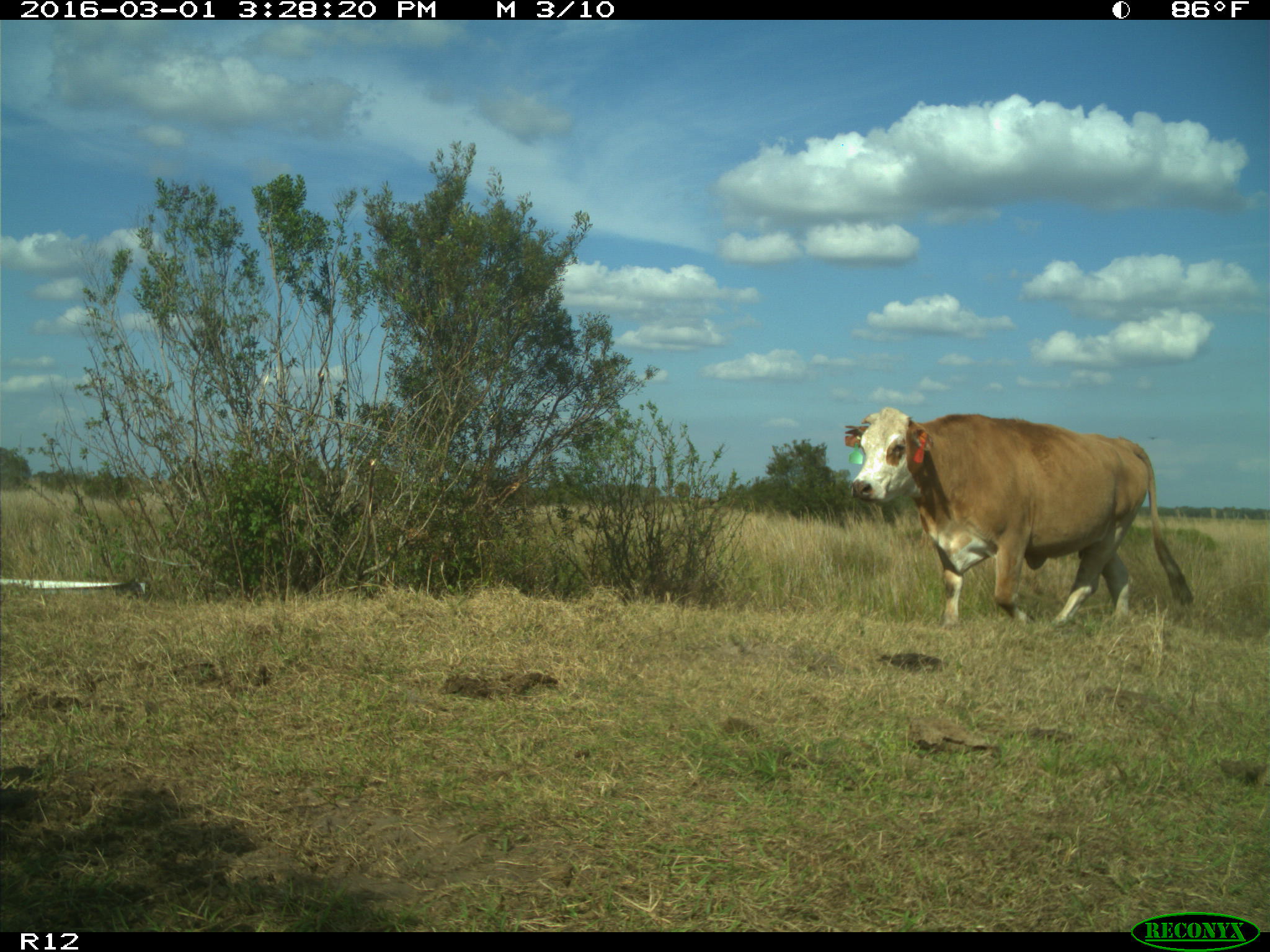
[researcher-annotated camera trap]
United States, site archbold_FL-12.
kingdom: Animalia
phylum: Chordata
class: Mammalia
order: Artiodactyla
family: Bovidae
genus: Bos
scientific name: Bos taurus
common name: domestic cow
Bos taurus (domestic cow).